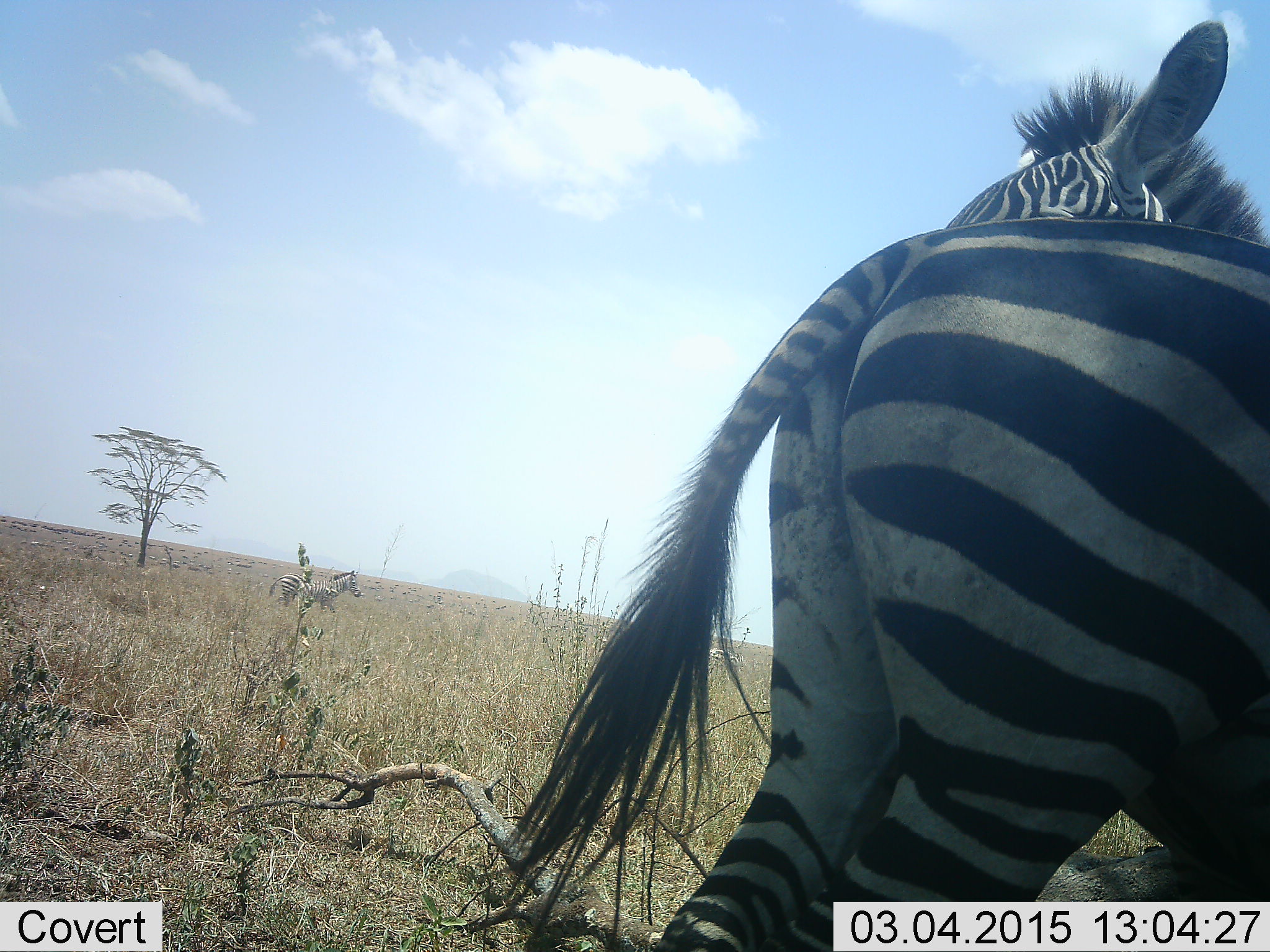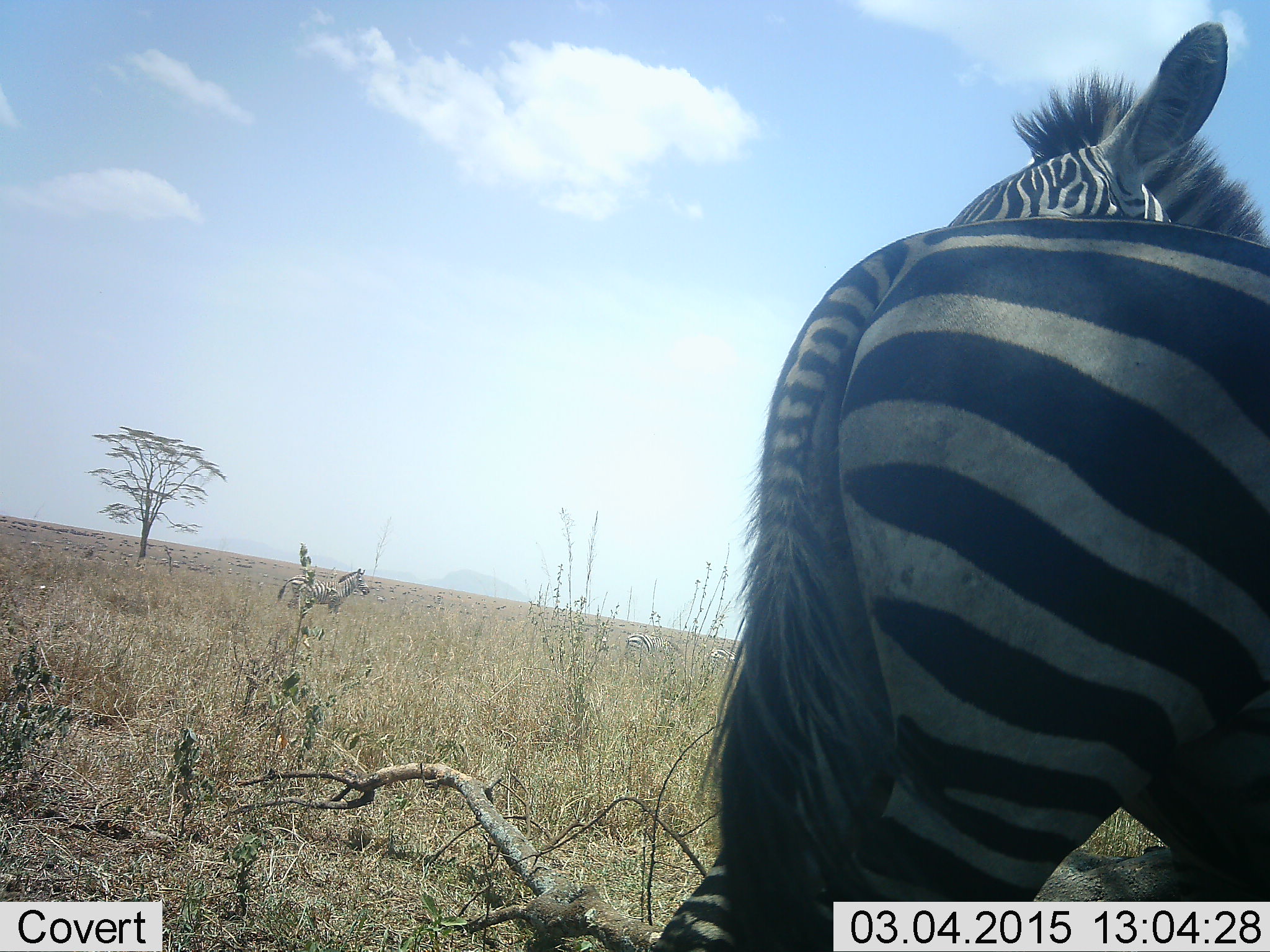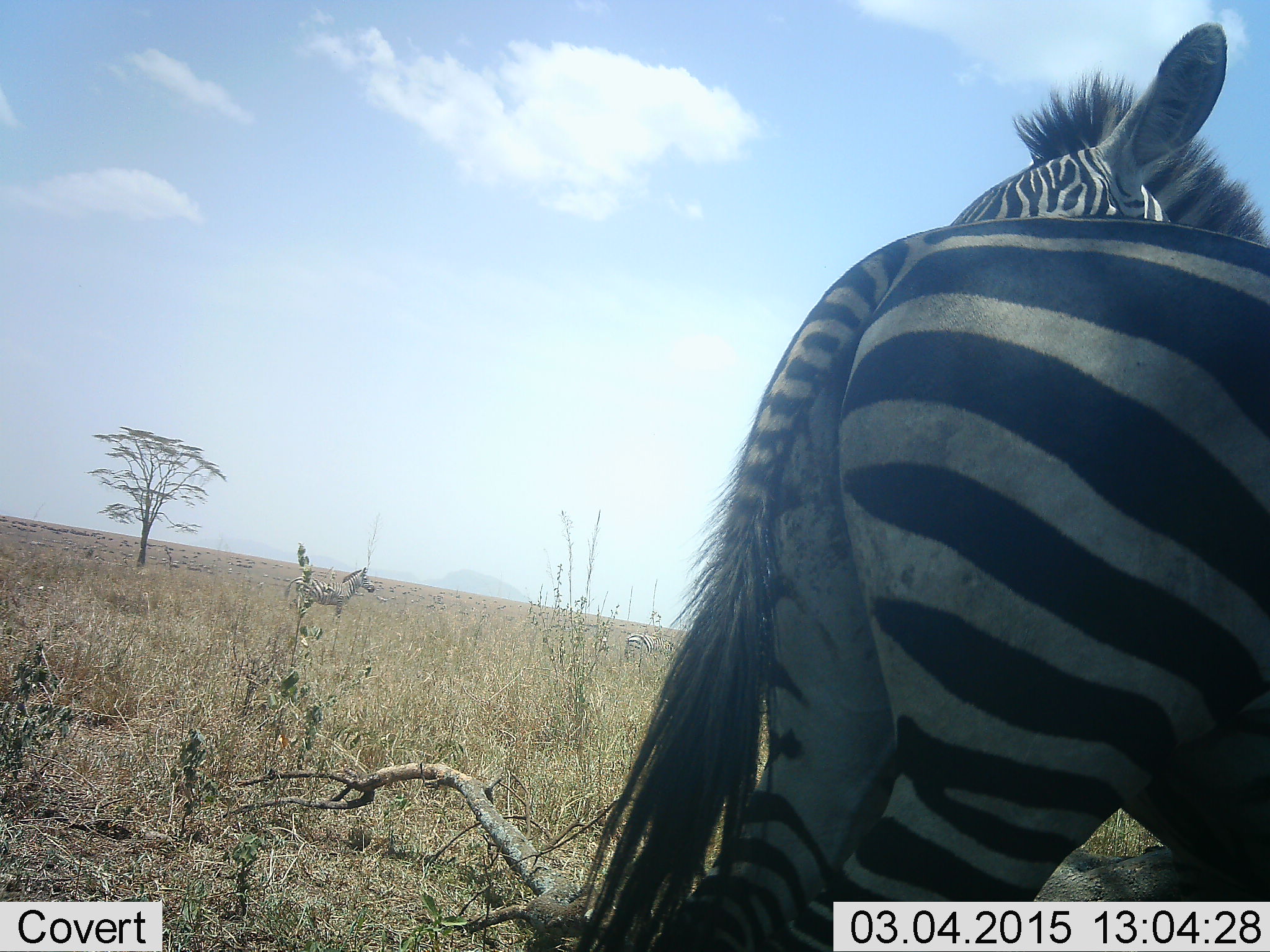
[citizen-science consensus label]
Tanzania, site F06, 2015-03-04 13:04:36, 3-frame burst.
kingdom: Animalia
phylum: Chordata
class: Mammalia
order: Perissodactyla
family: Equidae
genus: Equus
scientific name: Equus quagga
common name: plains zebra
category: zebra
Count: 3.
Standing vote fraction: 100%.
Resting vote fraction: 25%.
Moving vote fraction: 0%.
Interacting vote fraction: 0%.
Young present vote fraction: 0%.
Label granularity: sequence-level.